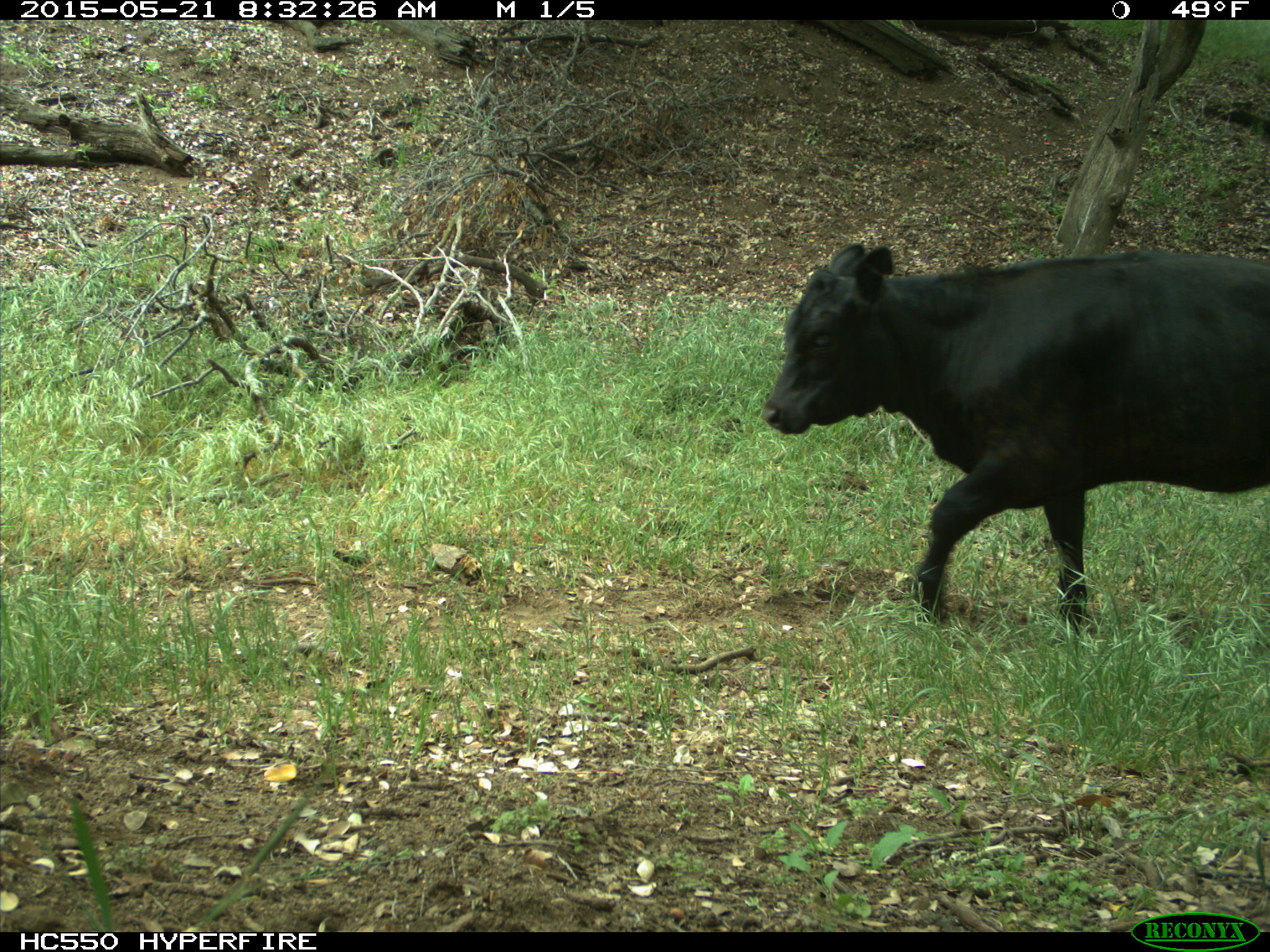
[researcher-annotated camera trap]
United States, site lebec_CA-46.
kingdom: Animalia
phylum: Chordata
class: Mammalia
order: Artiodactyla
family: Bovidae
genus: Bos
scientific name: Bos taurus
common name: domestic cow